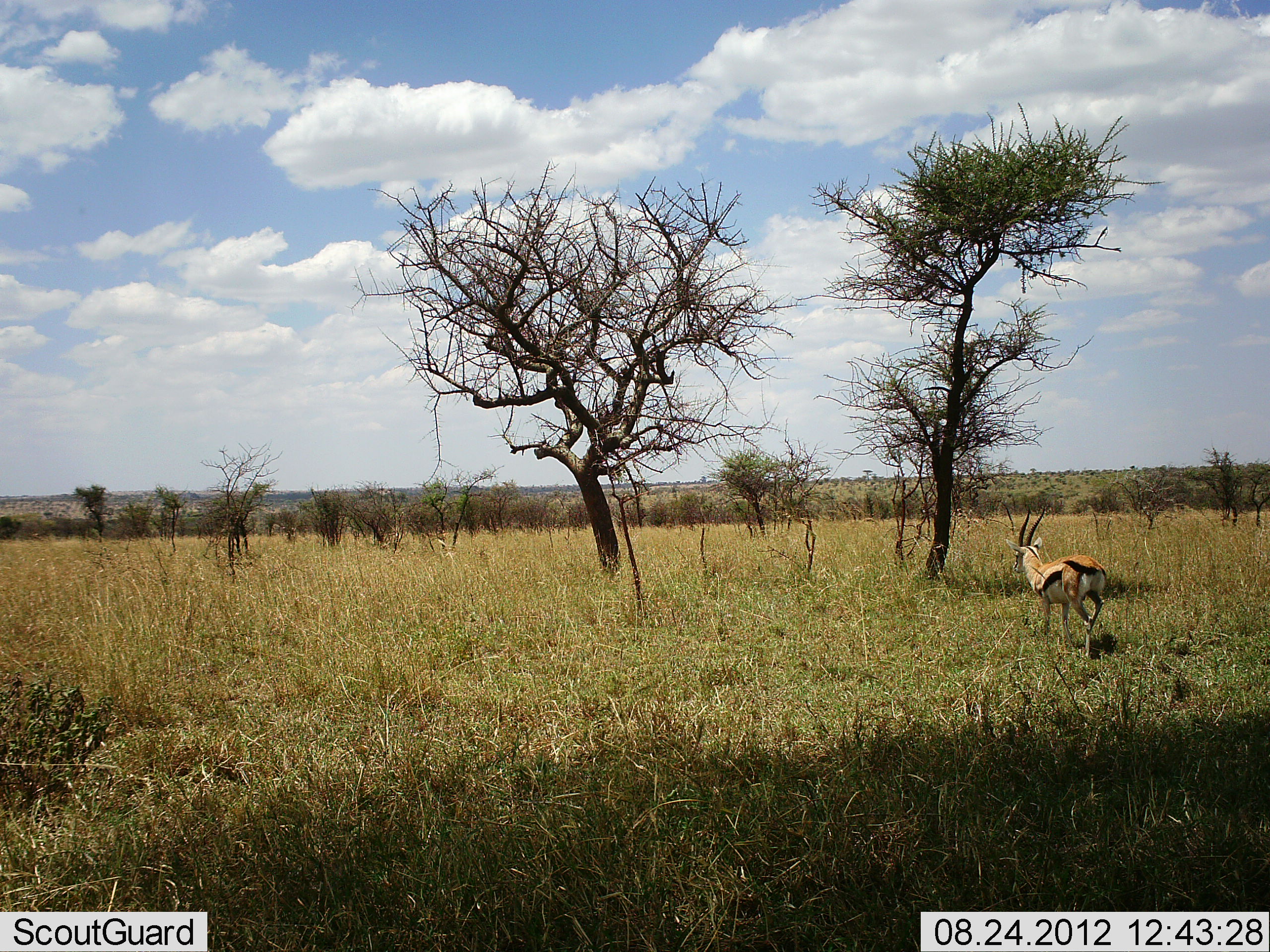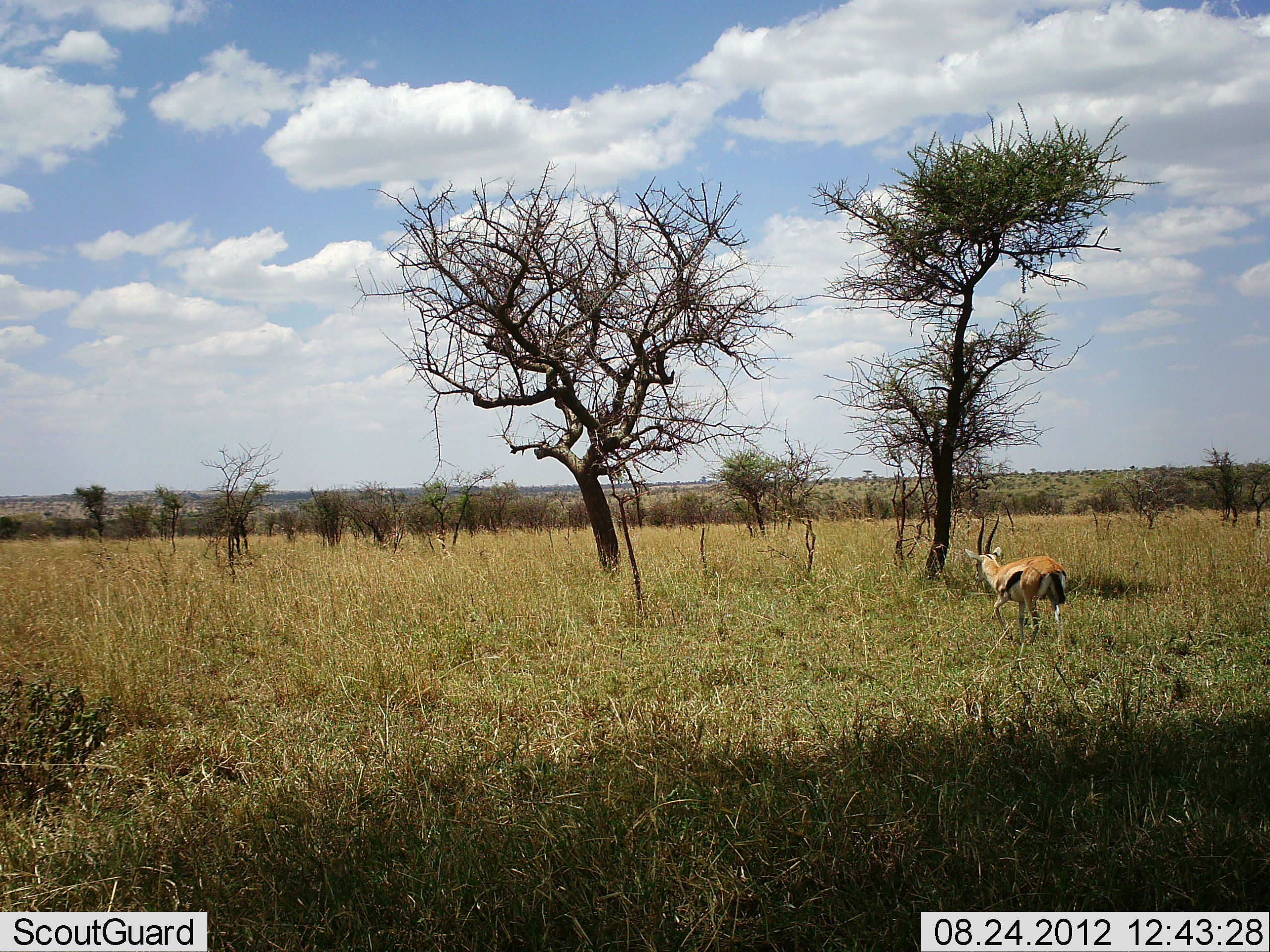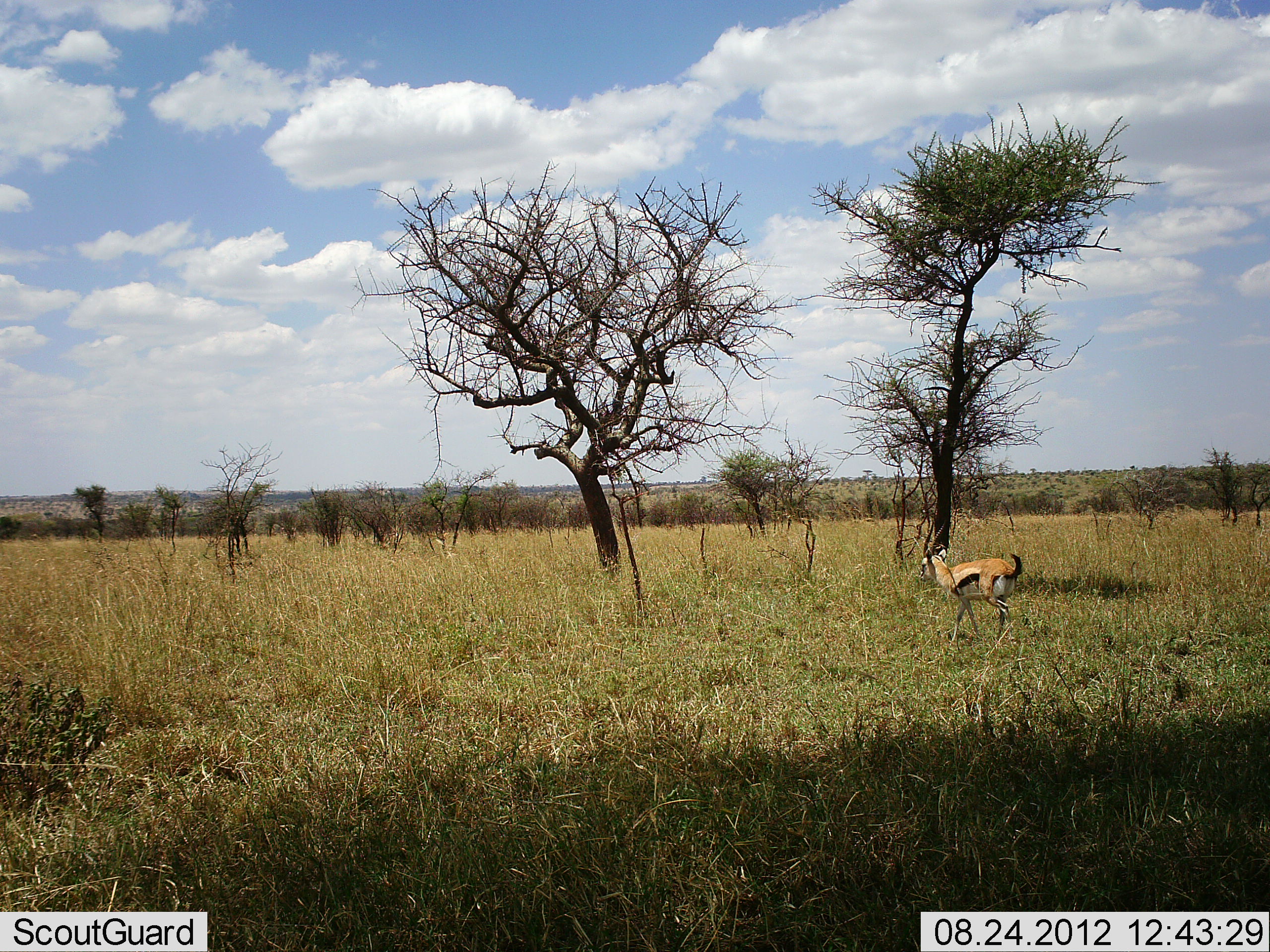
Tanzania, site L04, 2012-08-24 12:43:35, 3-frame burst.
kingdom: Animalia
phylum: Chordata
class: Mammalia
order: Artiodactyla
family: Bovidae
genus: Eudorcas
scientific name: Eudorcas thomsonii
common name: thomson's gazelle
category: gazellethomsons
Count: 1.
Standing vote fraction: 20%.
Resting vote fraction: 0%.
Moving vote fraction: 80%.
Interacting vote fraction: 0%.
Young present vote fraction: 0%.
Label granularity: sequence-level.